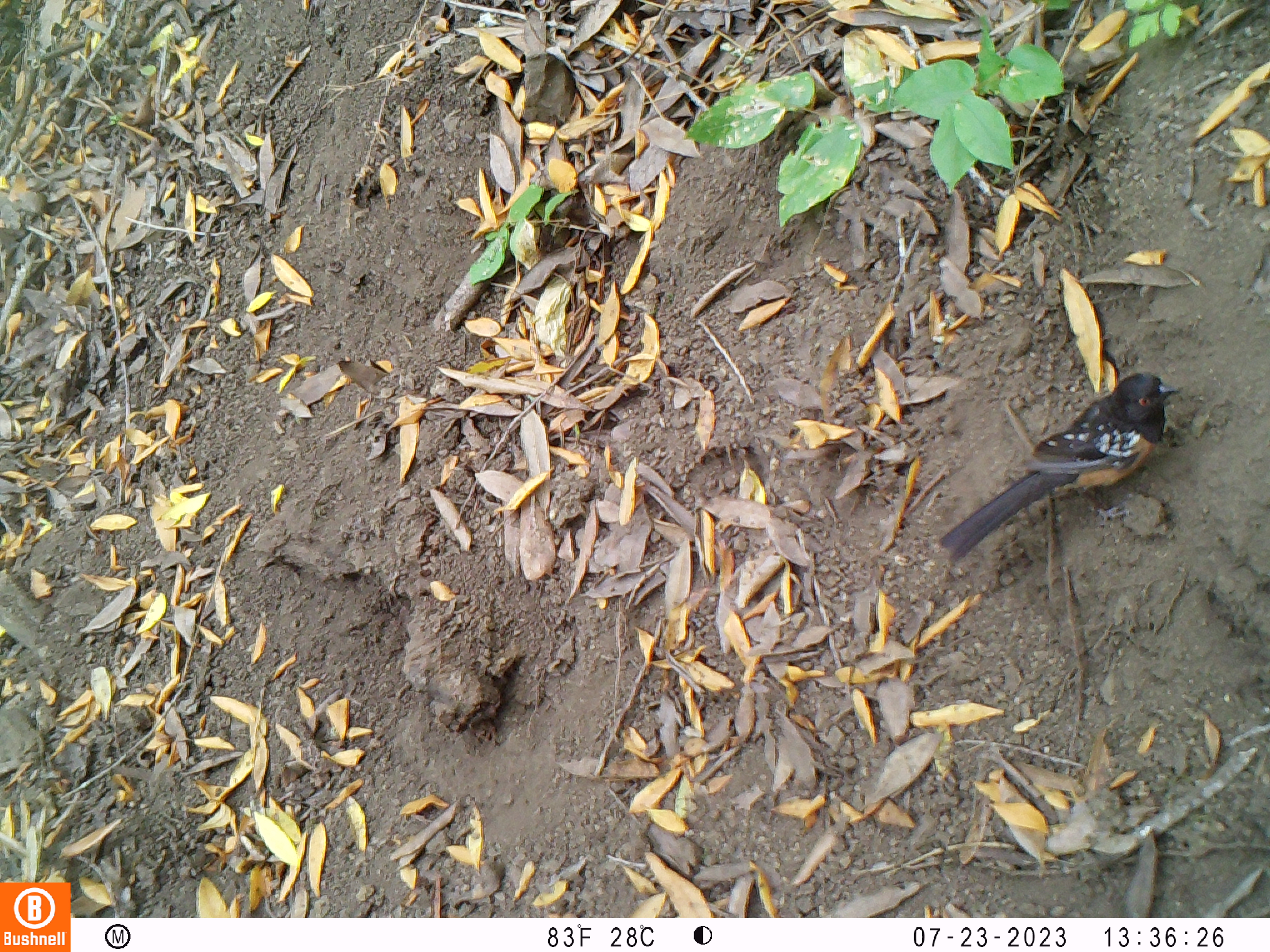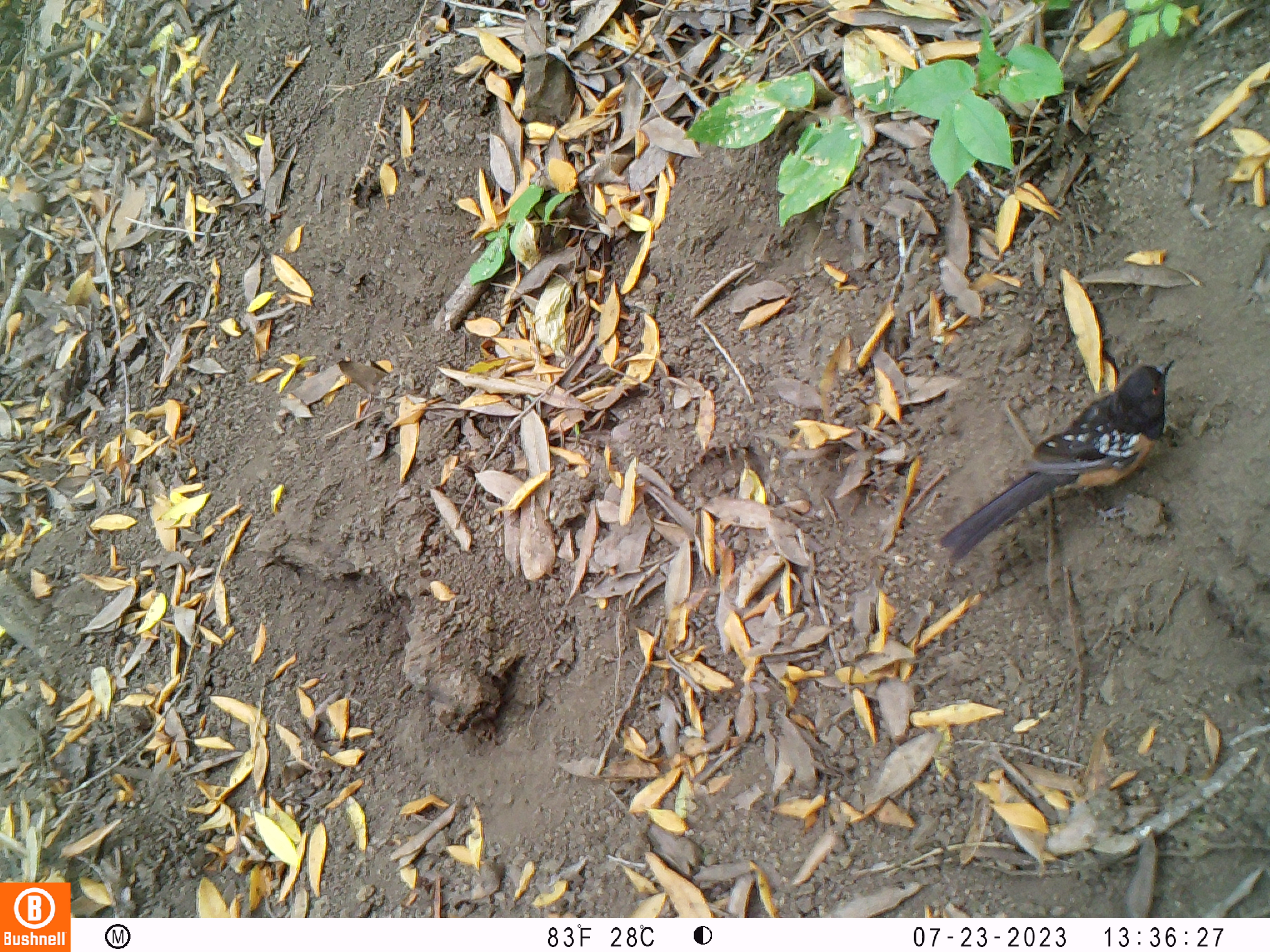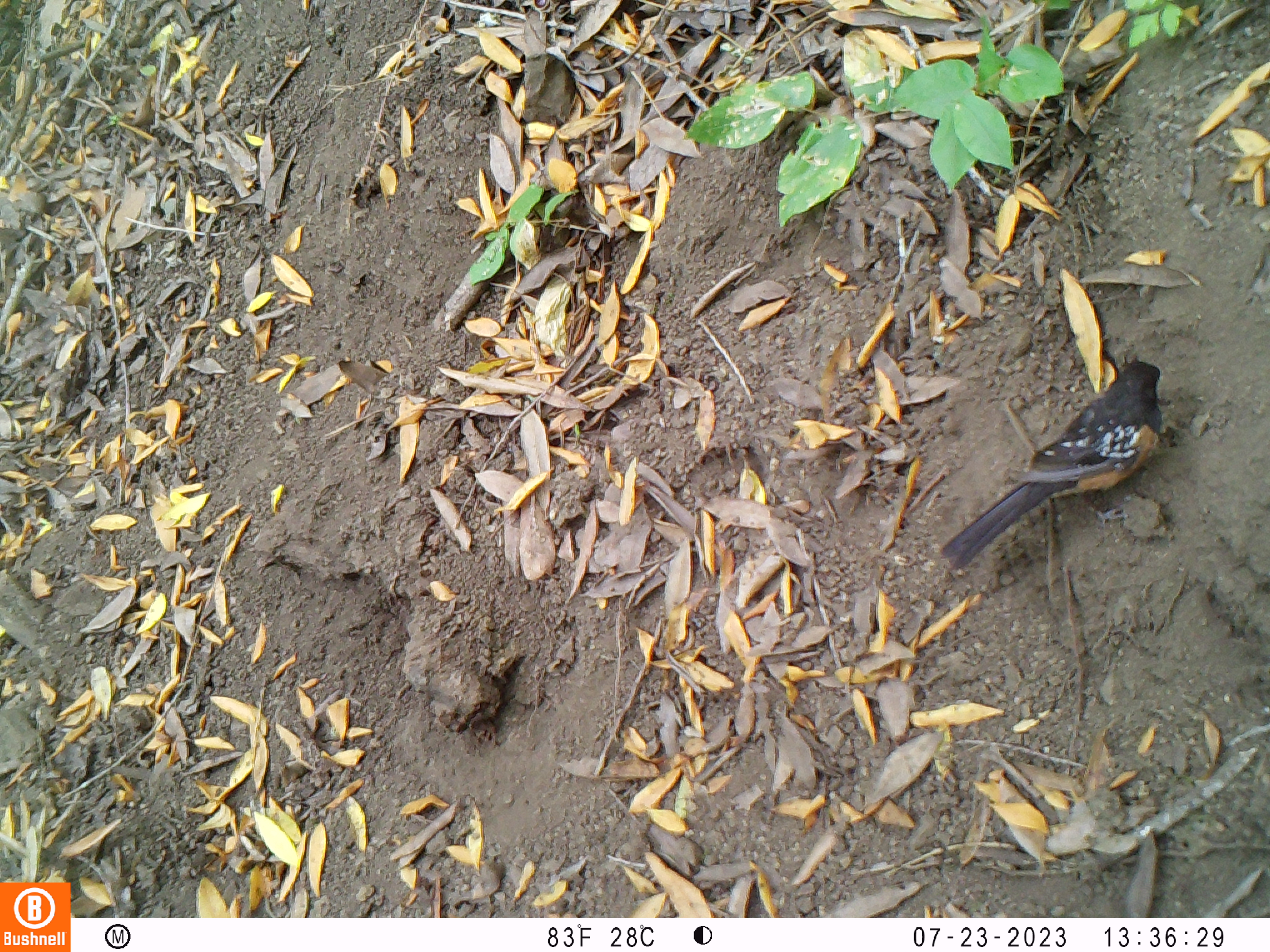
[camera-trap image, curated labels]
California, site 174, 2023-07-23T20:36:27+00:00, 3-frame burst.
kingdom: Animalia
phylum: Chordata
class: Aves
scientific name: Aves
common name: bird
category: unknown bird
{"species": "unknown bird (bird) (Aves)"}